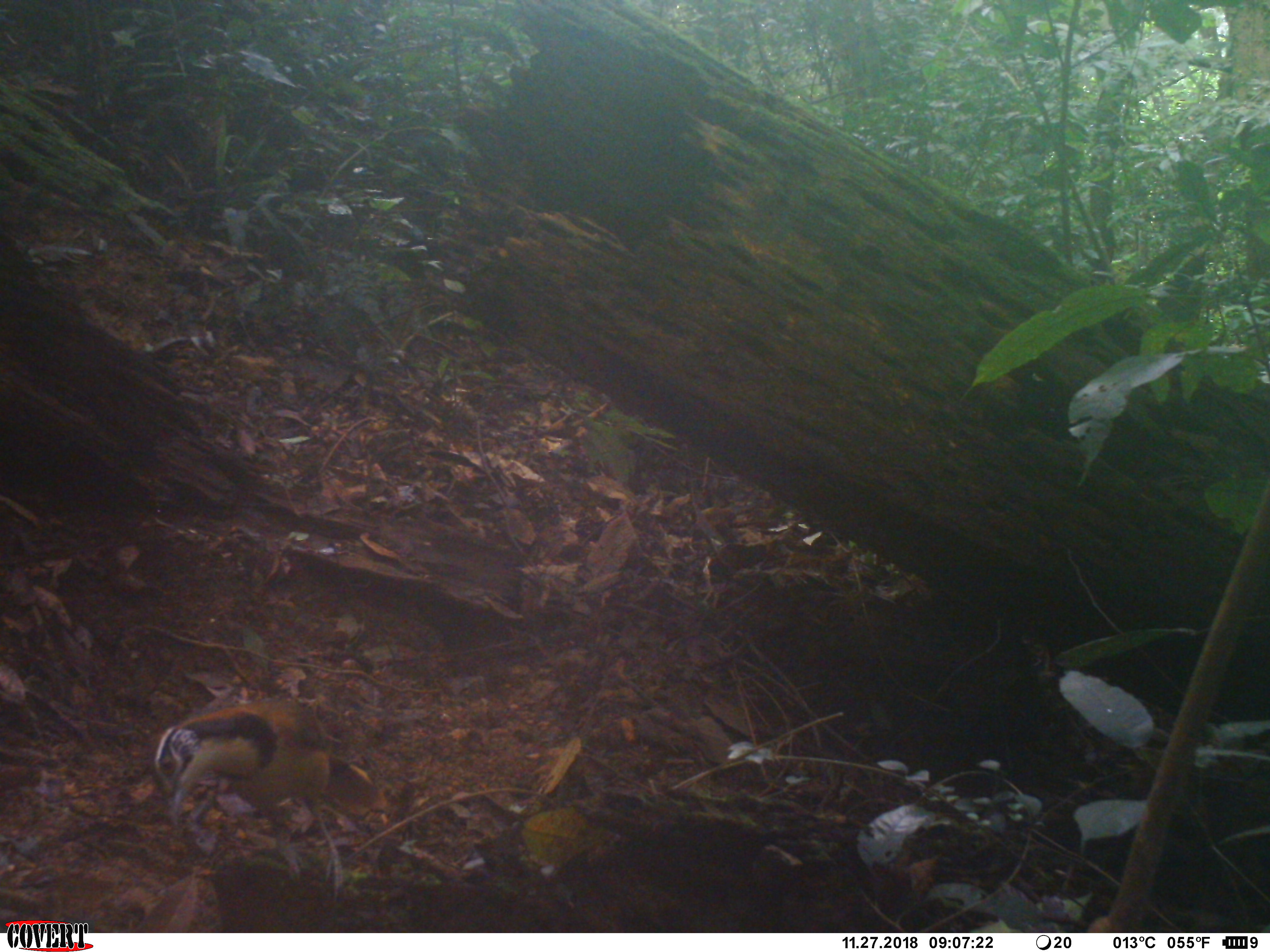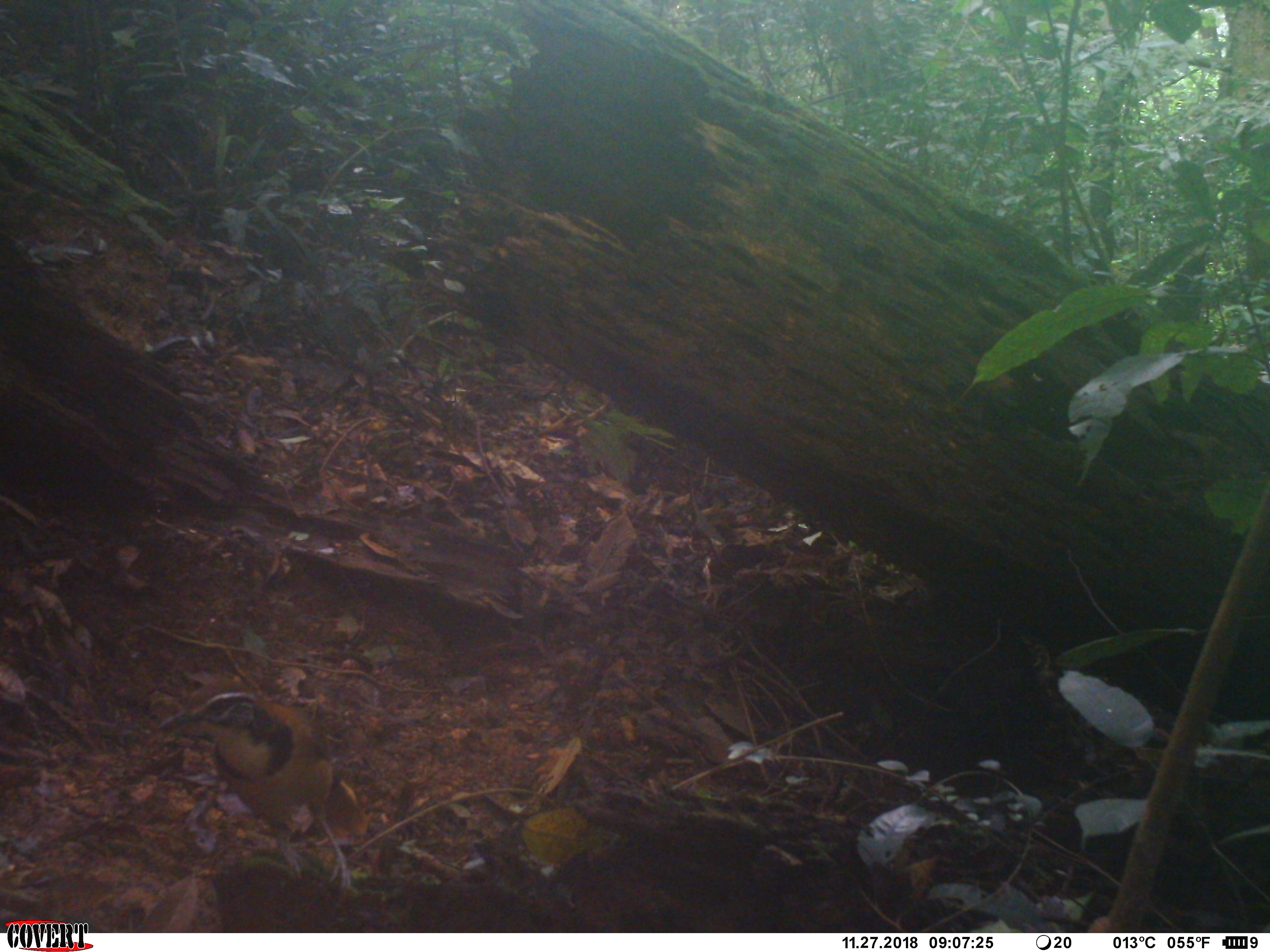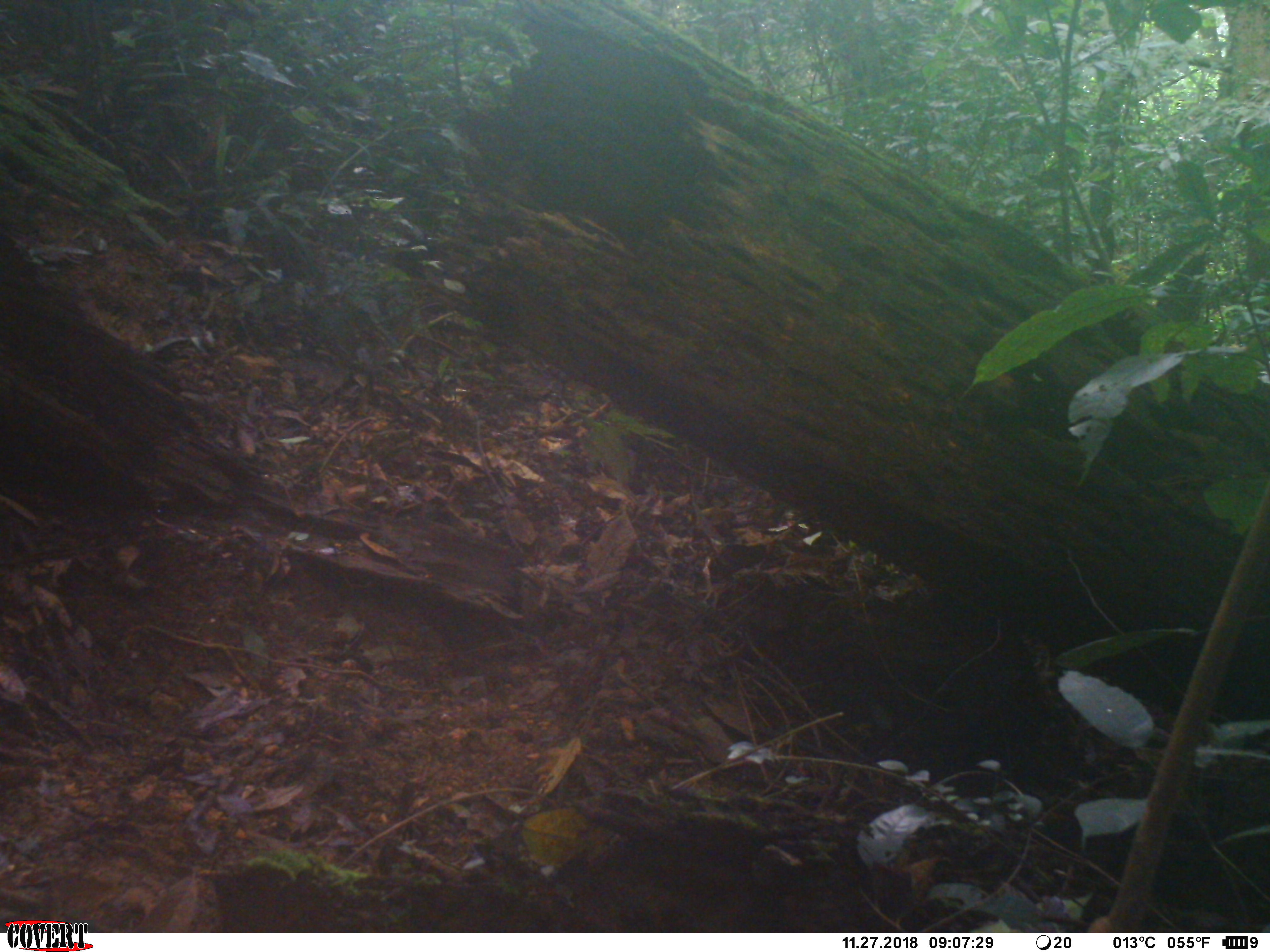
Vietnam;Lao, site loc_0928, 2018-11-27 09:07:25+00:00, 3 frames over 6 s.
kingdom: Animalia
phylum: Chordata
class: Aves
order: Passeriformes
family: Leiothrichidae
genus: Pterorhinus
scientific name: Pterorhinus pectoralis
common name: necklaced laughingthrush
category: necklaced laughingthrush sp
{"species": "necklaced laughingthrush sp (necklaced laughingthrush) (Pterorhinus pectoralis)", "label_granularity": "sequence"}